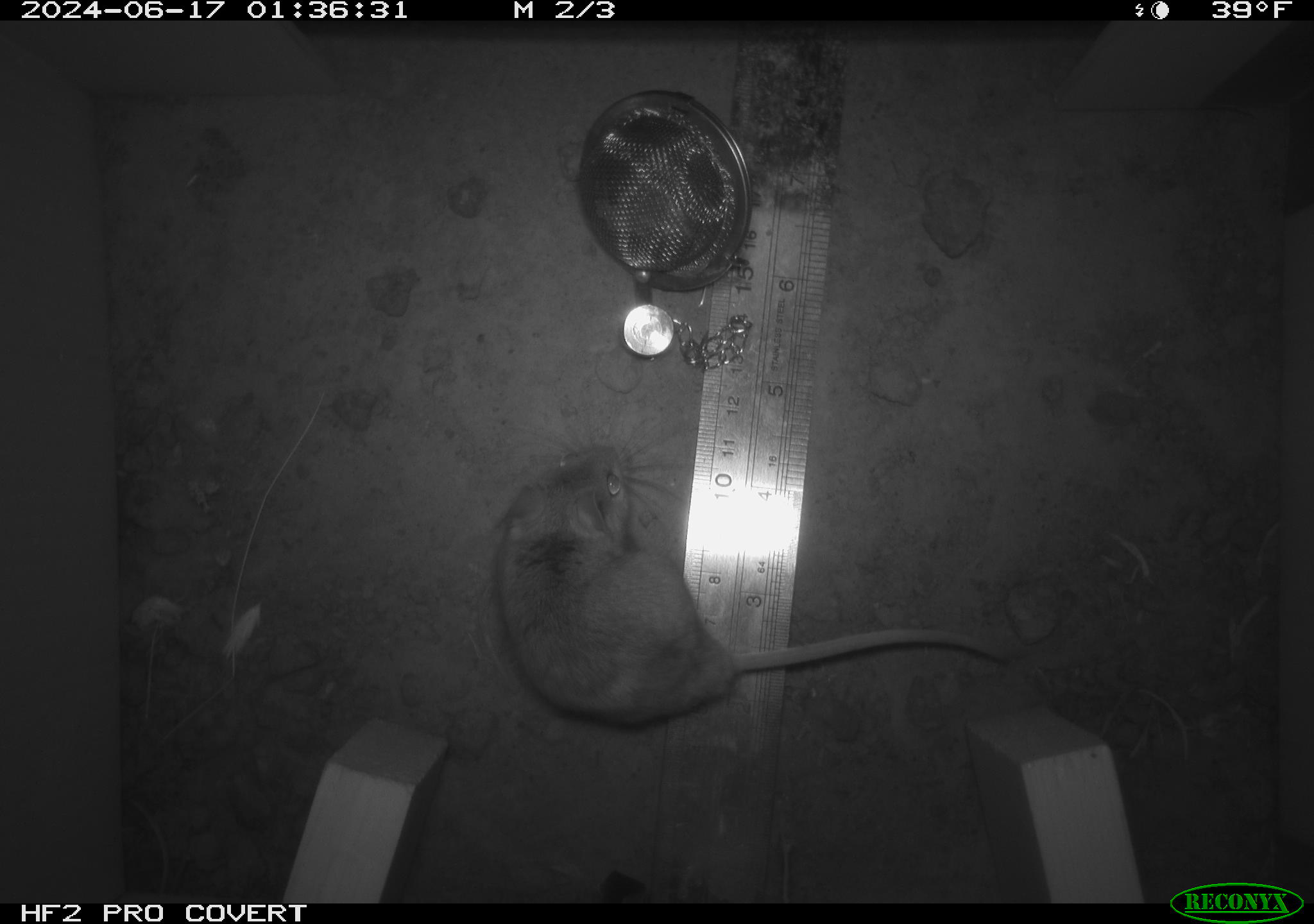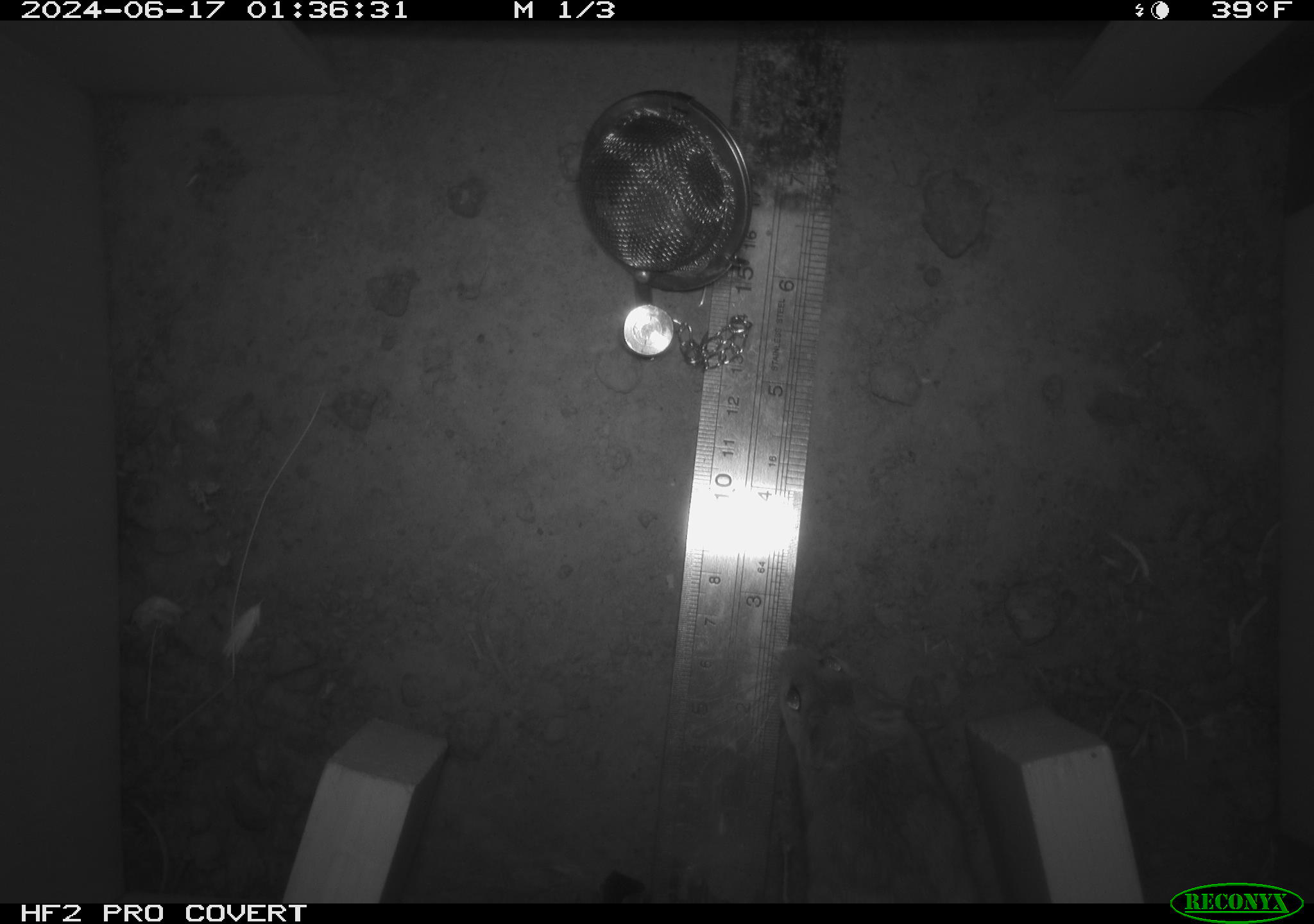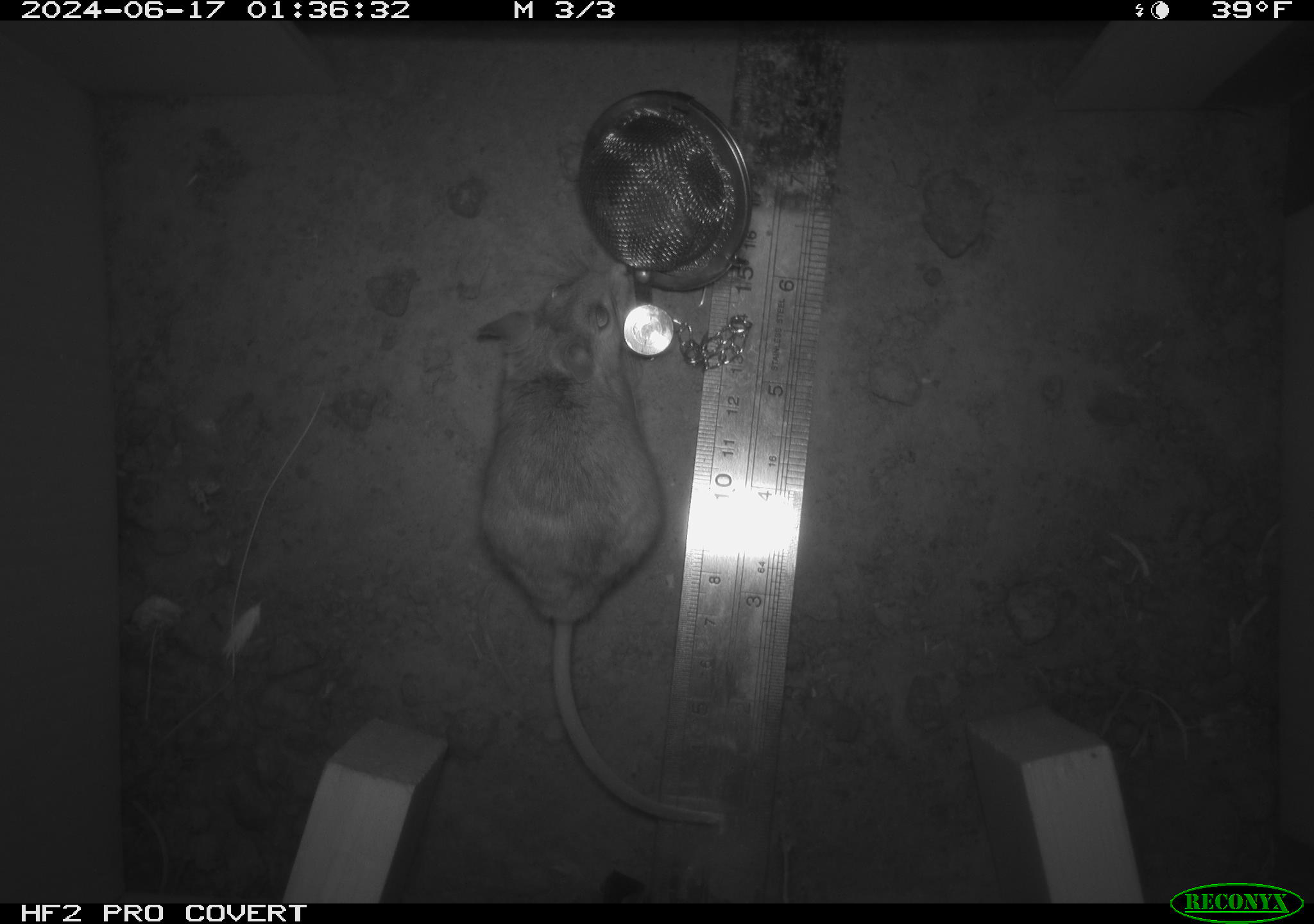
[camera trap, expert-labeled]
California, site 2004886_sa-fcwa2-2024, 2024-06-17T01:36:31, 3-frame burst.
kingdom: Animalia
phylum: Chordata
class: Mammalia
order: Rodentia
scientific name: Rodentia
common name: mouse species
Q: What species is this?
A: Mouse species (Rodentia).